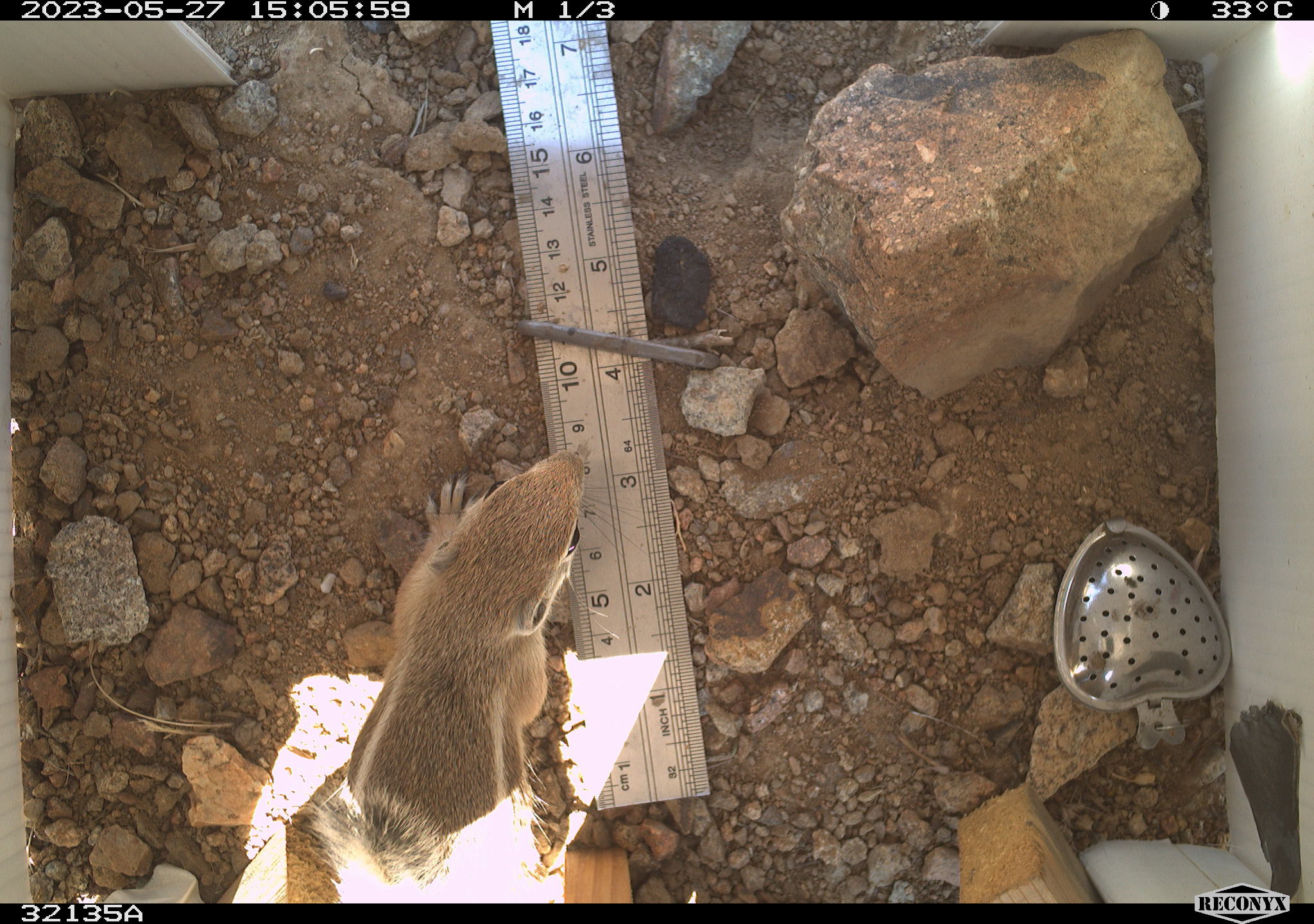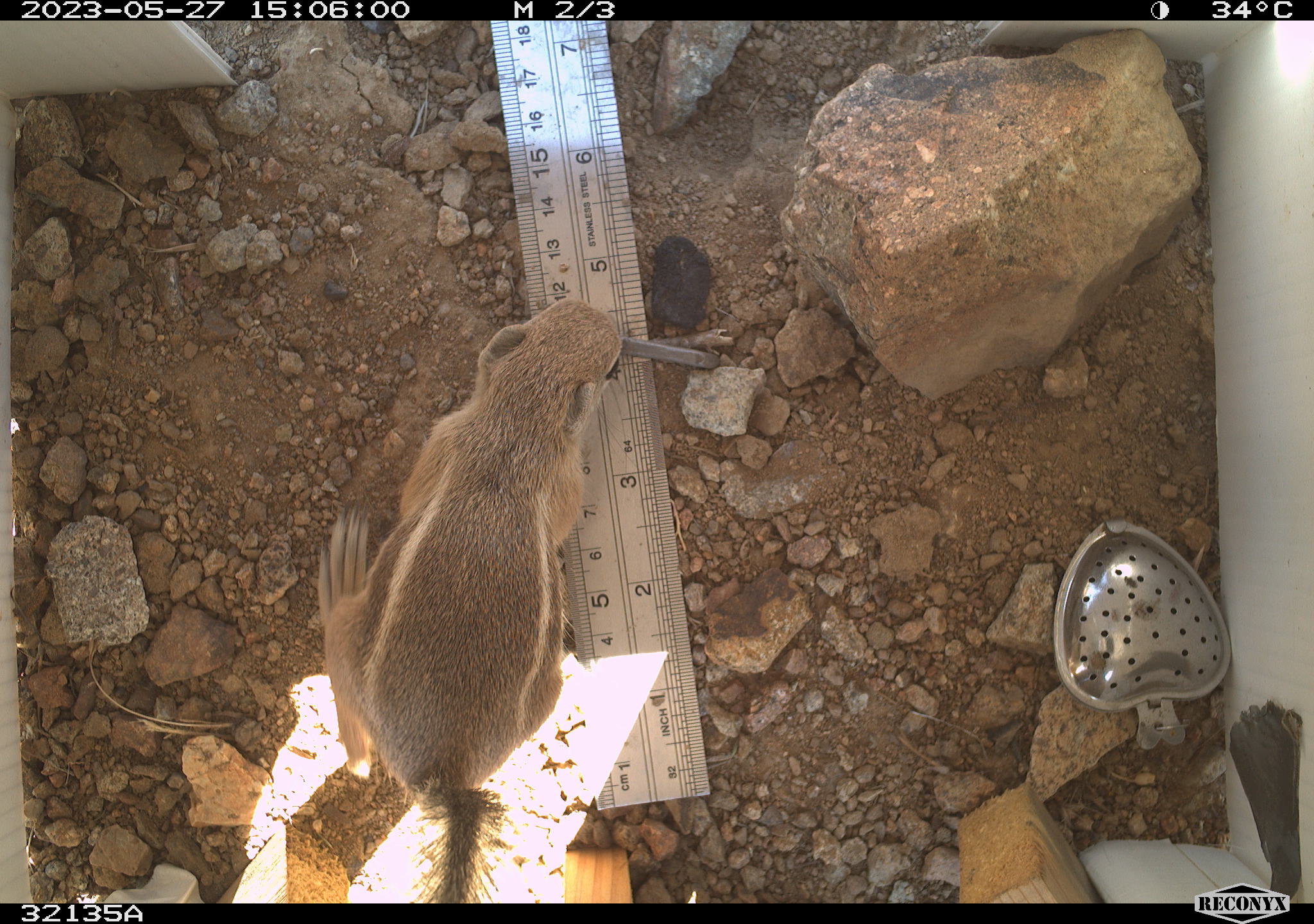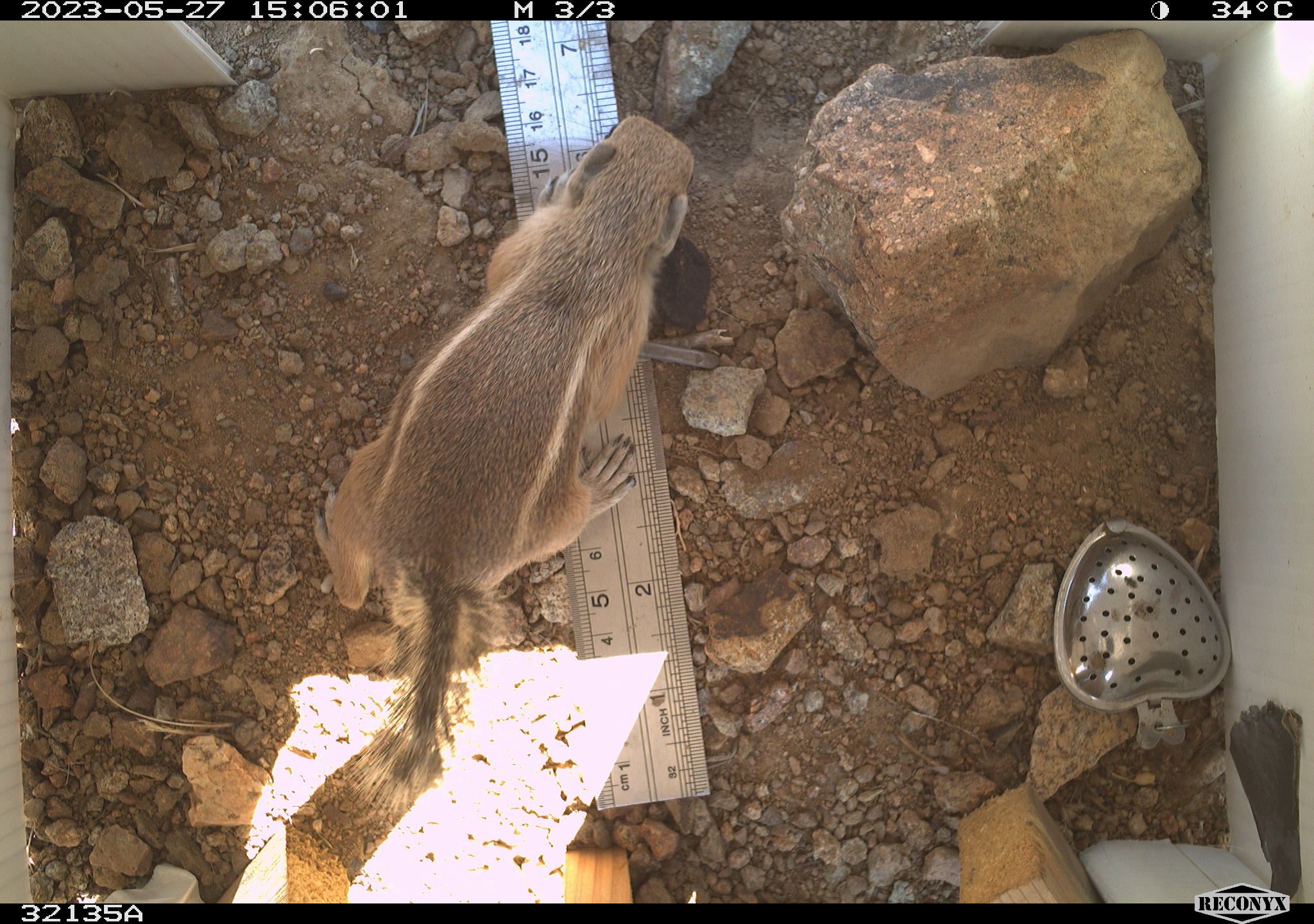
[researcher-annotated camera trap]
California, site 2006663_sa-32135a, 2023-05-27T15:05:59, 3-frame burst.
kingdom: Animalia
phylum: Chordata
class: Mammalia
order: Rodentia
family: Sciuridae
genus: Ammospermophilus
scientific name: Ammospermophilus leucurus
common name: white-tailed antelope squirrel